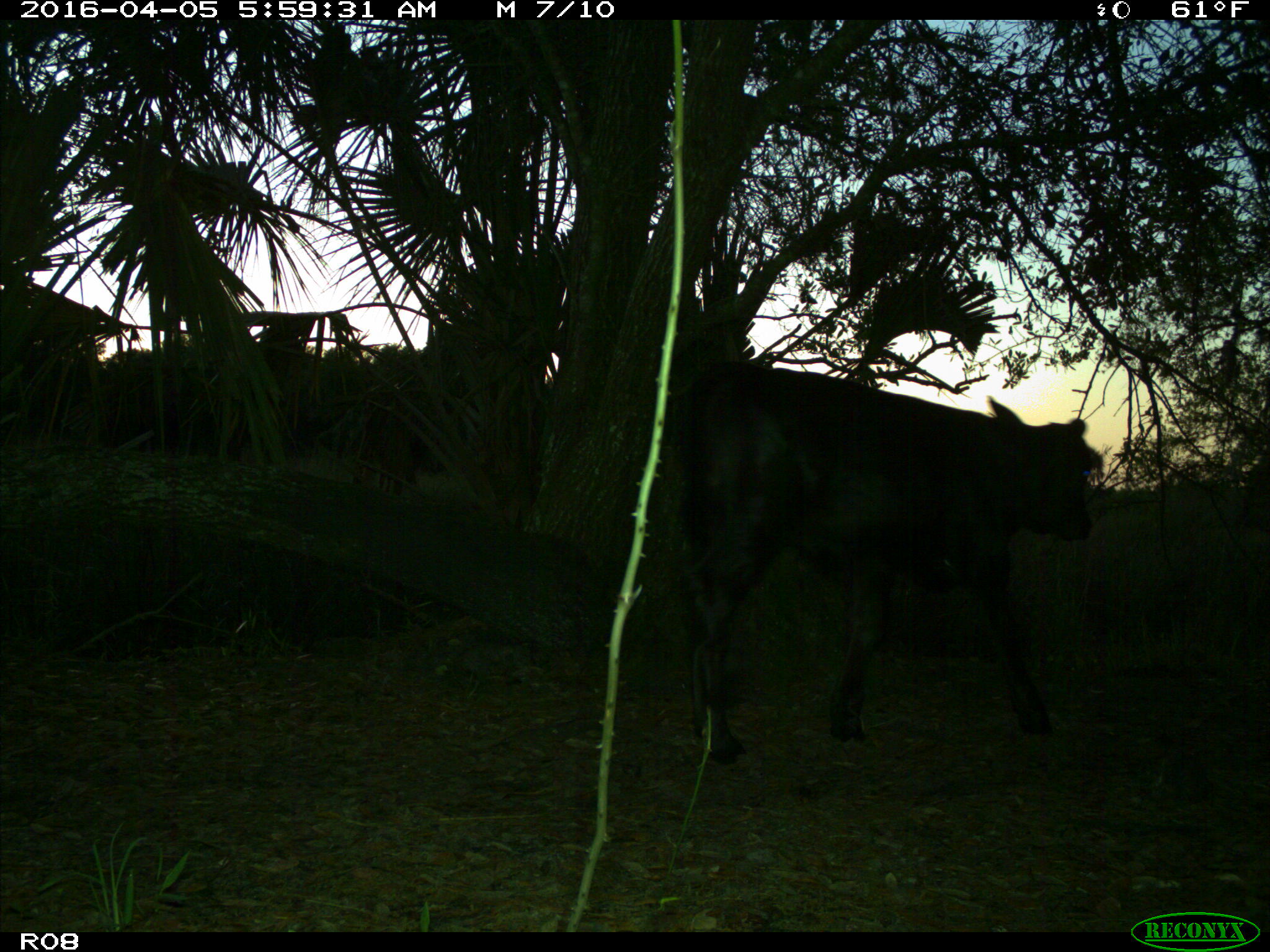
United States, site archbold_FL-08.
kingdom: Animalia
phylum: Chordata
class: Mammalia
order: Artiodactyla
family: Bovidae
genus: Bos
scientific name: Bos taurus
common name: domestic cow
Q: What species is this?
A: Bos taurus (domestic cow).